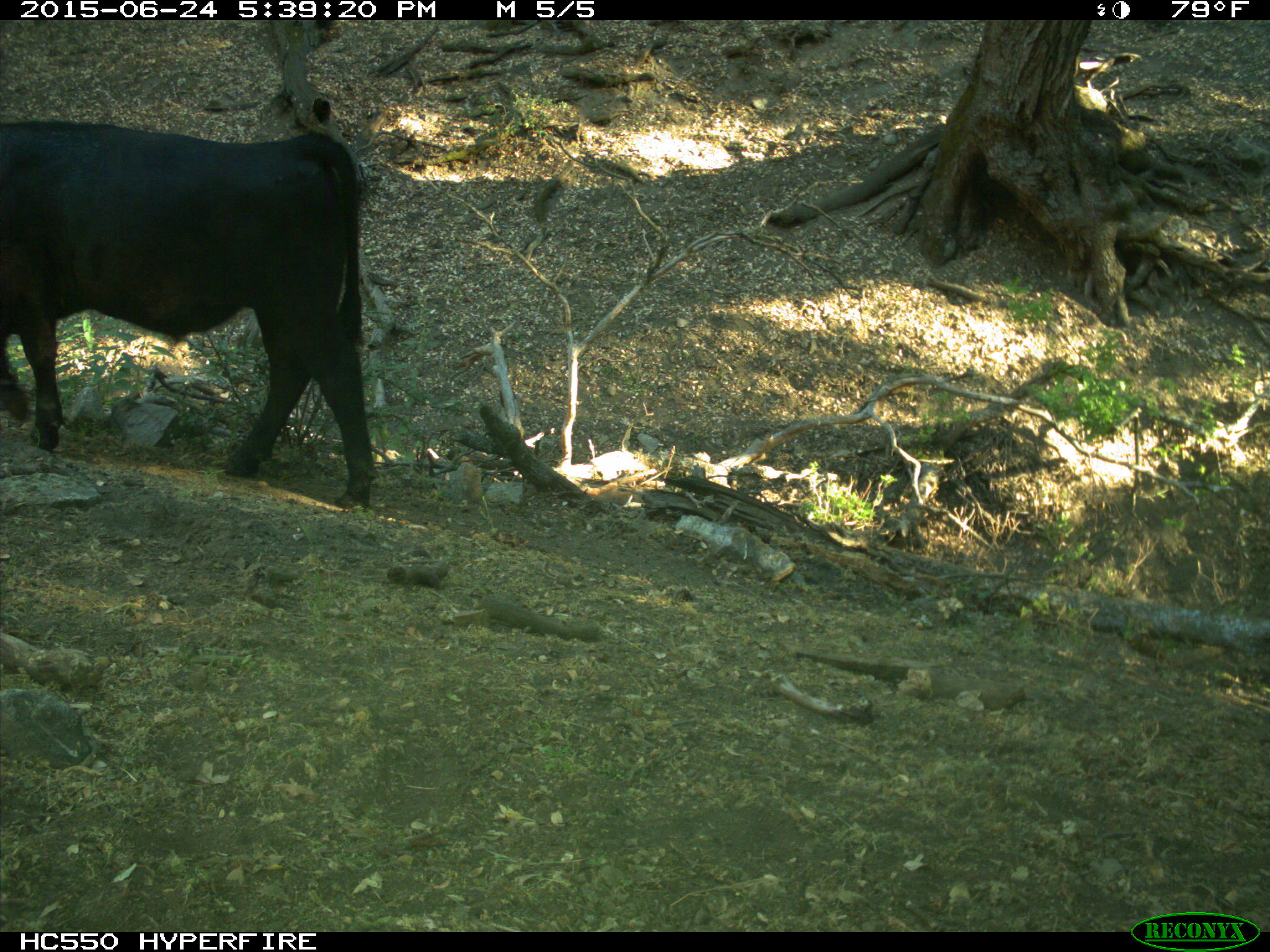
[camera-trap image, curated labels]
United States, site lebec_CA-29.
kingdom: Animalia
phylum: Chordata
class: Mammalia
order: Artiodactyla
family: Bovidae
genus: Bos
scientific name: Bos taurus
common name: domestic cow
Bos taurus (domestic cow).